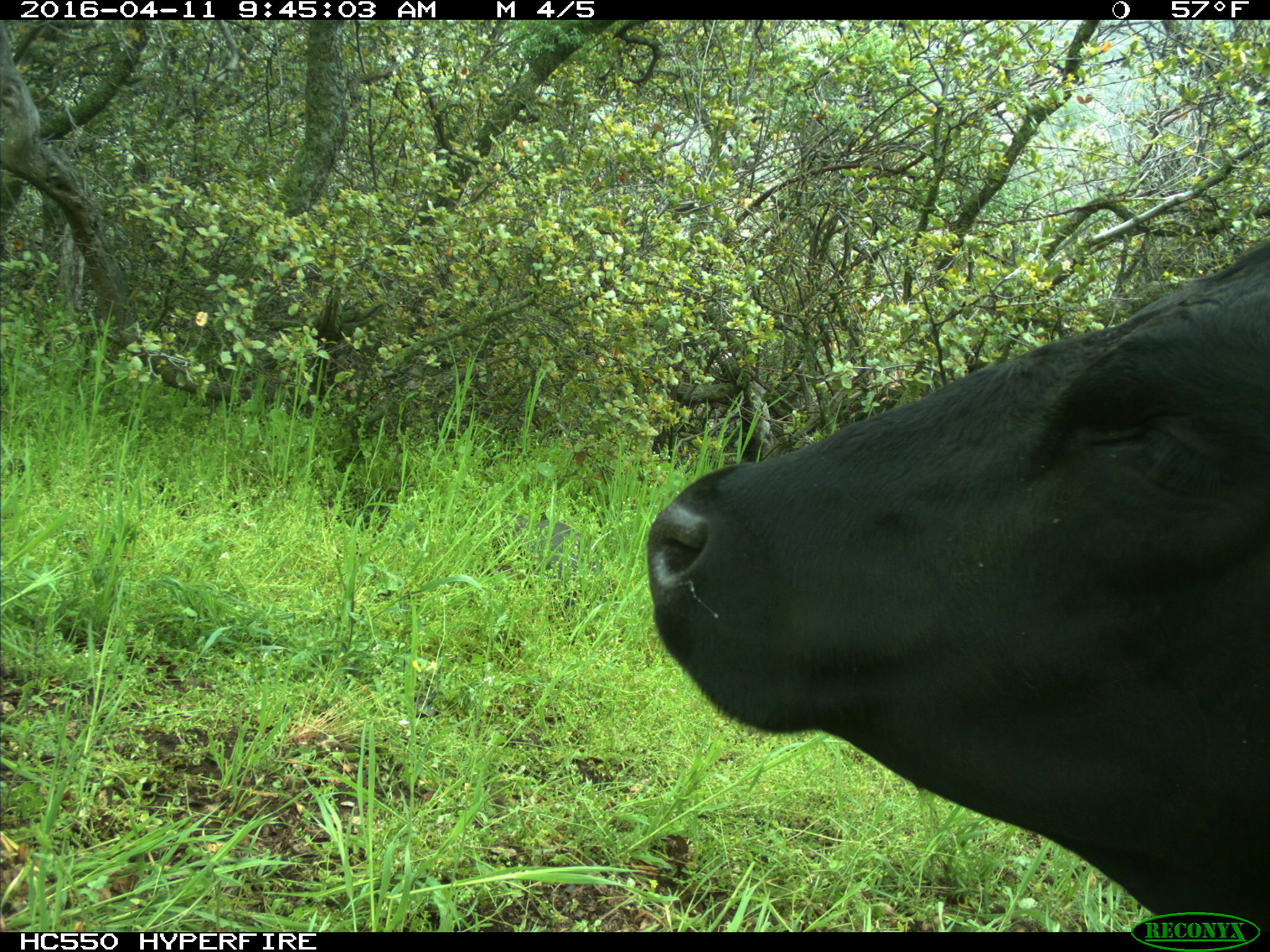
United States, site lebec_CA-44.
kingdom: Animalia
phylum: Chordata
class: Mammalia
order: Artiodactyla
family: Bovidae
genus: Bos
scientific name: Bos taurus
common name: domestic cow